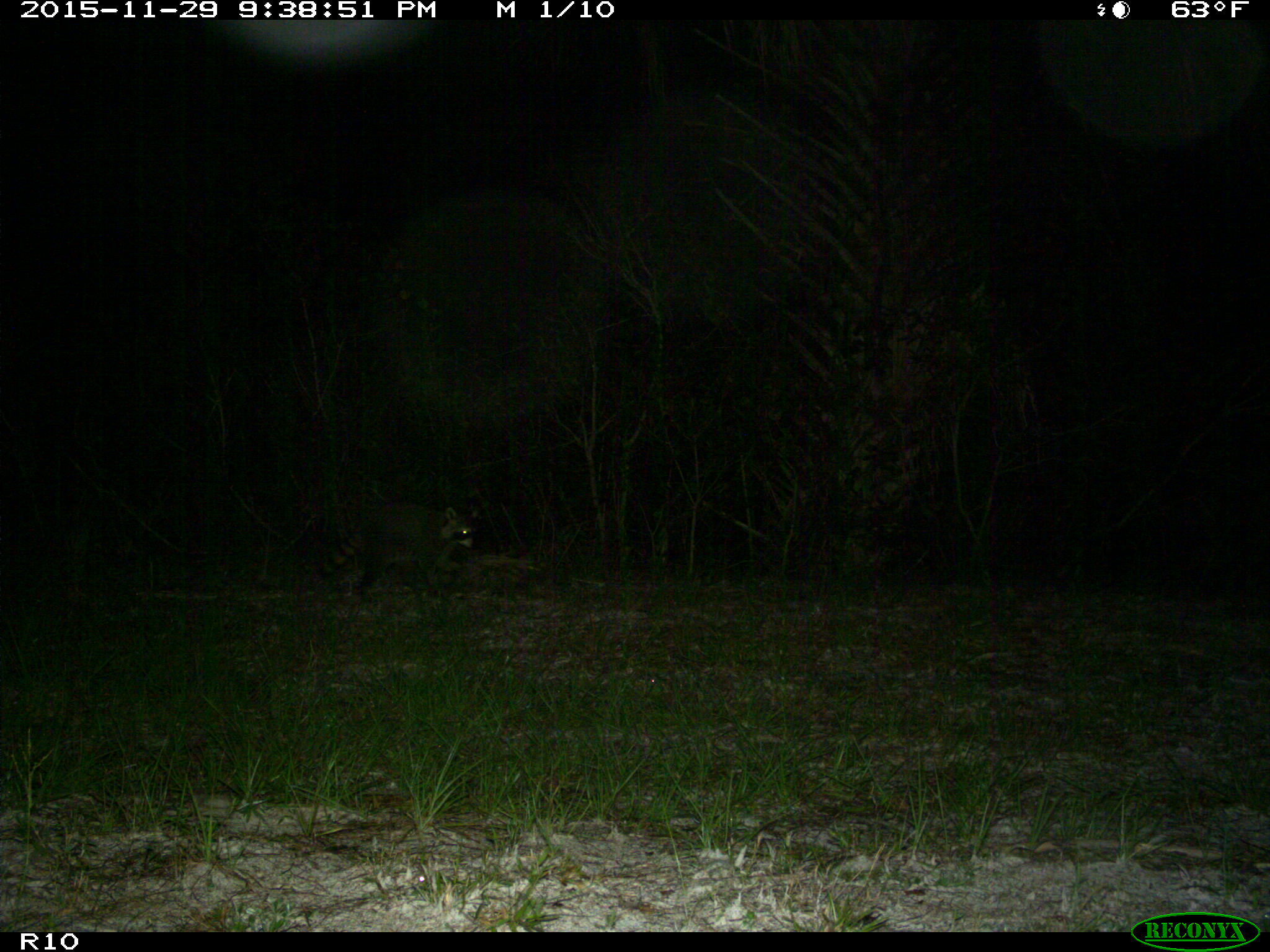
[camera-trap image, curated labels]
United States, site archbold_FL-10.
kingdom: Animalia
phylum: Chordata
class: Mammalia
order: Carnivora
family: Procyonidae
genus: Procyon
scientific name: Procyon lotor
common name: common raccoon